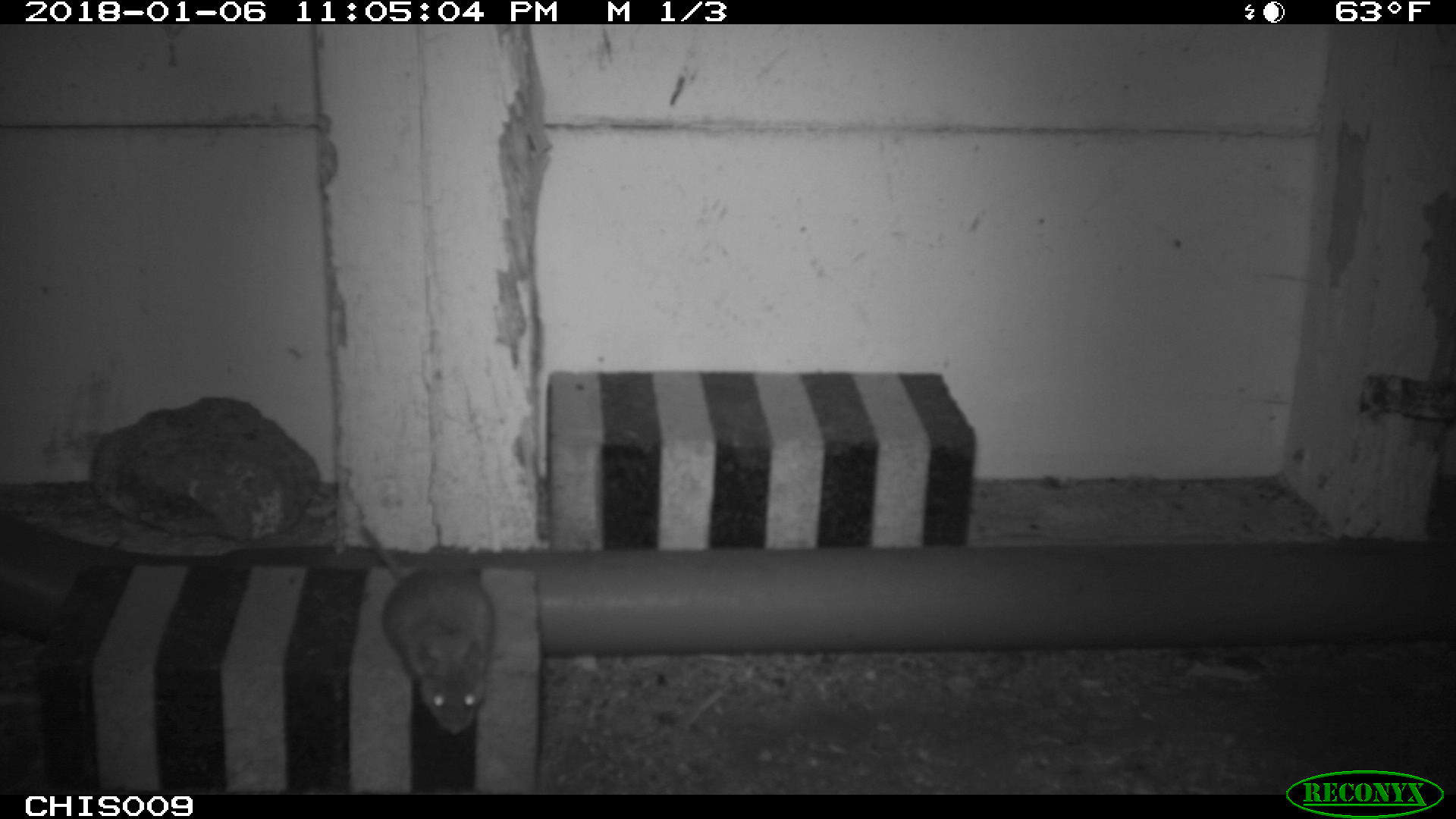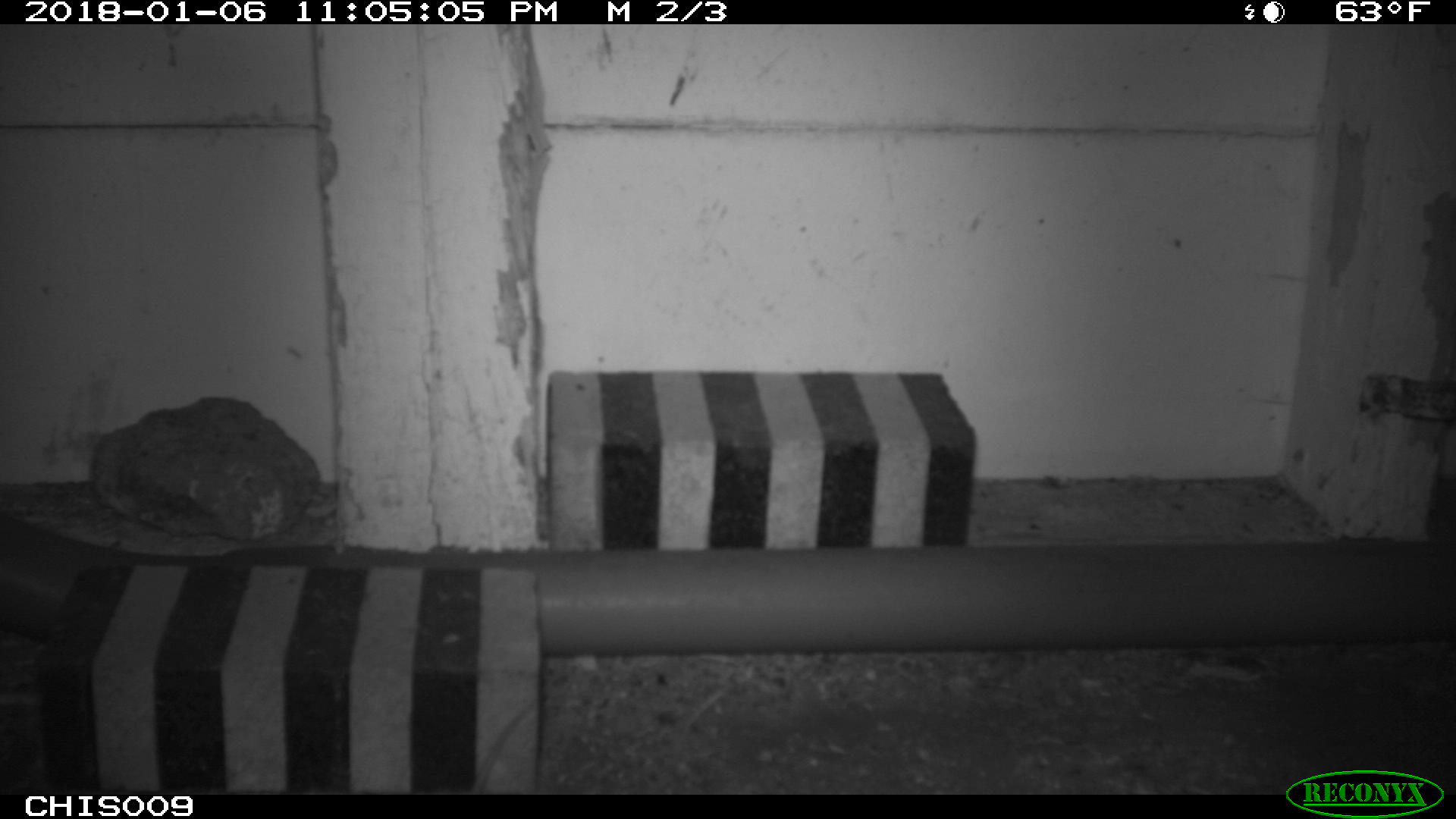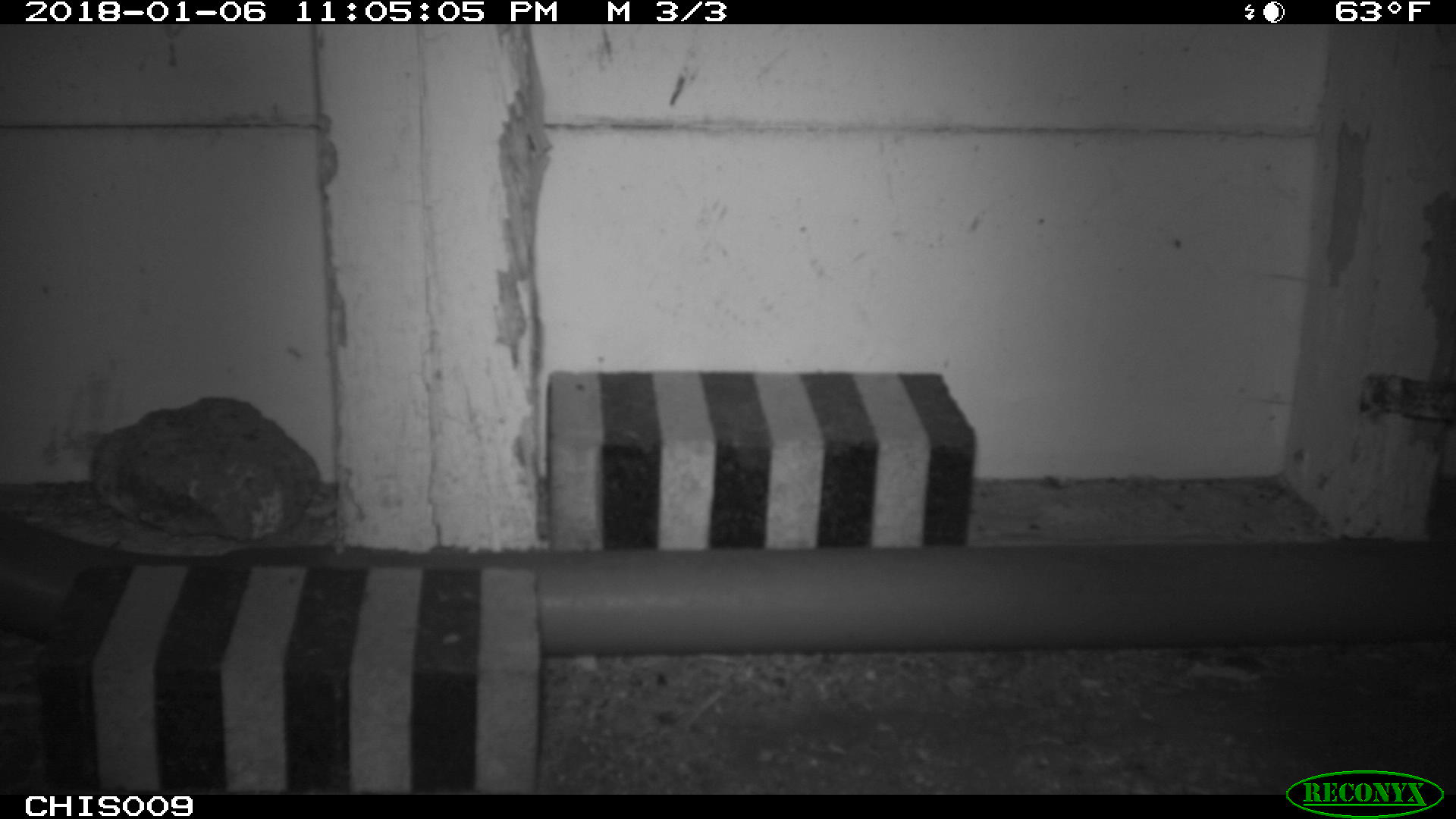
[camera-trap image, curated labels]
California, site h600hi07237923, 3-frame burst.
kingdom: Animalia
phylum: Chordata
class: Mammalia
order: Rodentia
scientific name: Rodentia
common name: rodent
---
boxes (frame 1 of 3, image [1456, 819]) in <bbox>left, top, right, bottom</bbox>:
rodent: <bbox>355, 520, 497, 736</bbox>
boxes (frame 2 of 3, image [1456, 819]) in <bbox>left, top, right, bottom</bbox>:
rodent: <bbox>445, 701, 535, 795</bbox>